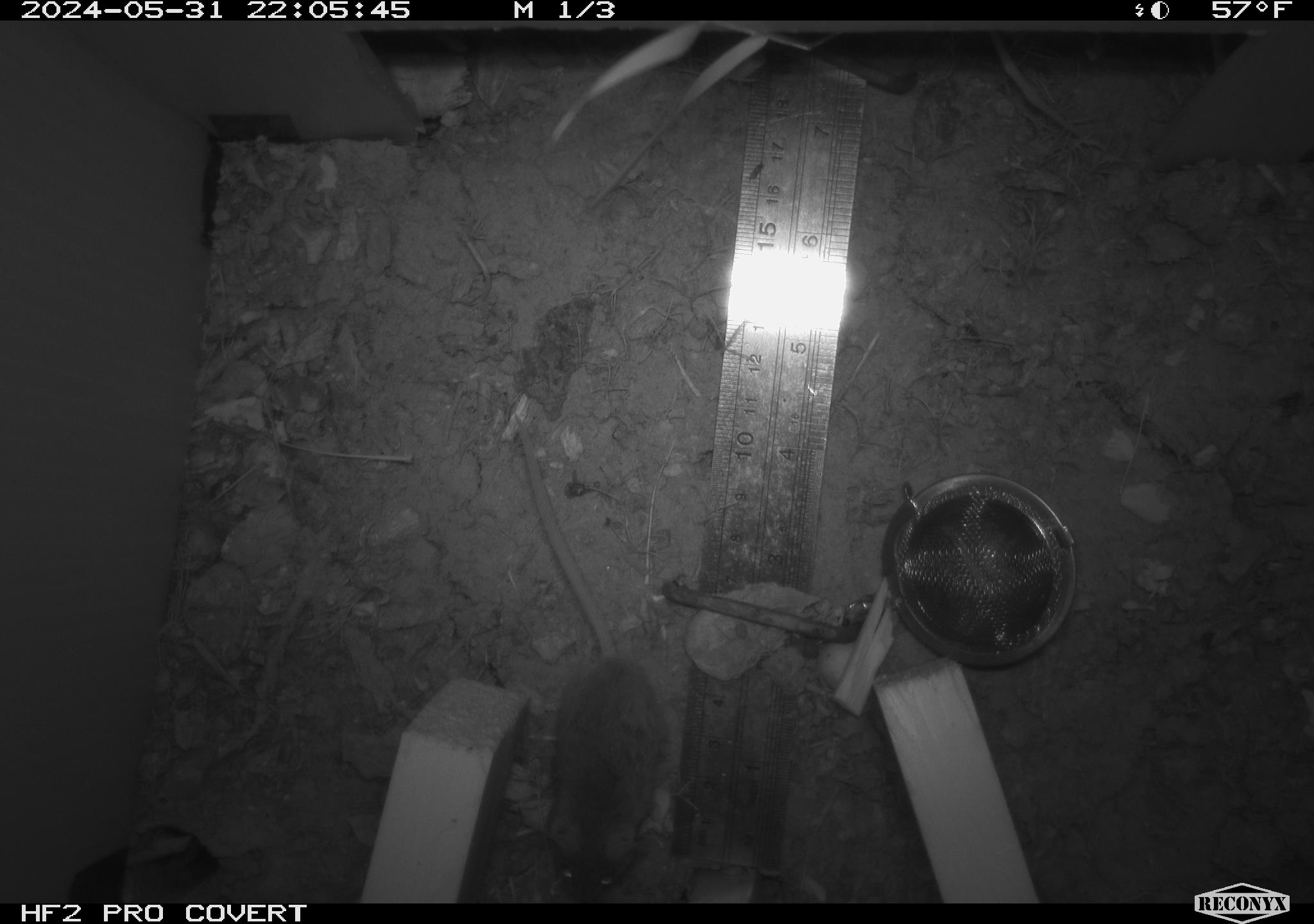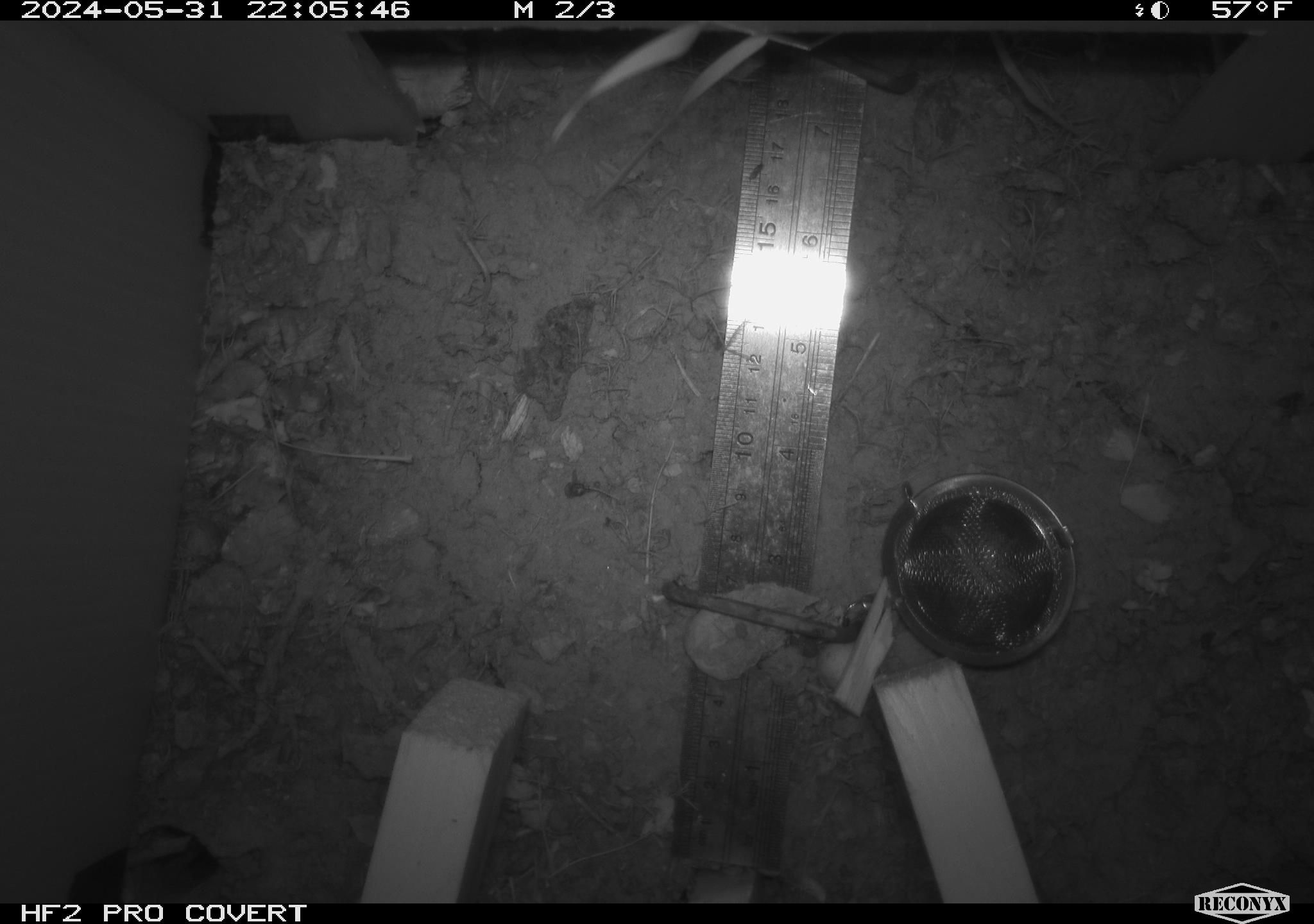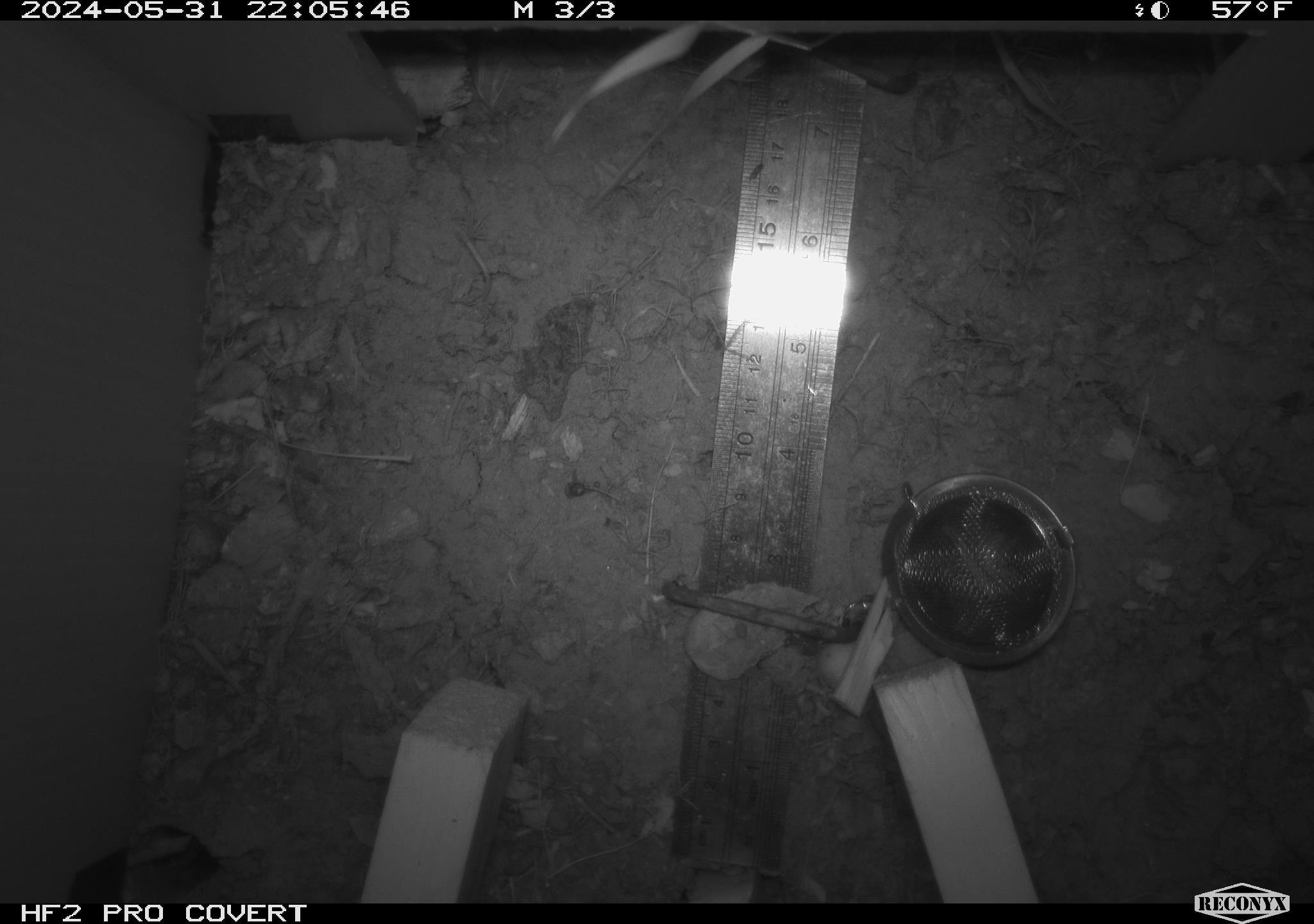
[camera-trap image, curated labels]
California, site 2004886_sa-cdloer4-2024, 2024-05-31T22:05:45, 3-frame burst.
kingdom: Animalia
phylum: Chordata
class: Mammalia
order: Rodentia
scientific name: Rodentia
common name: mouse species